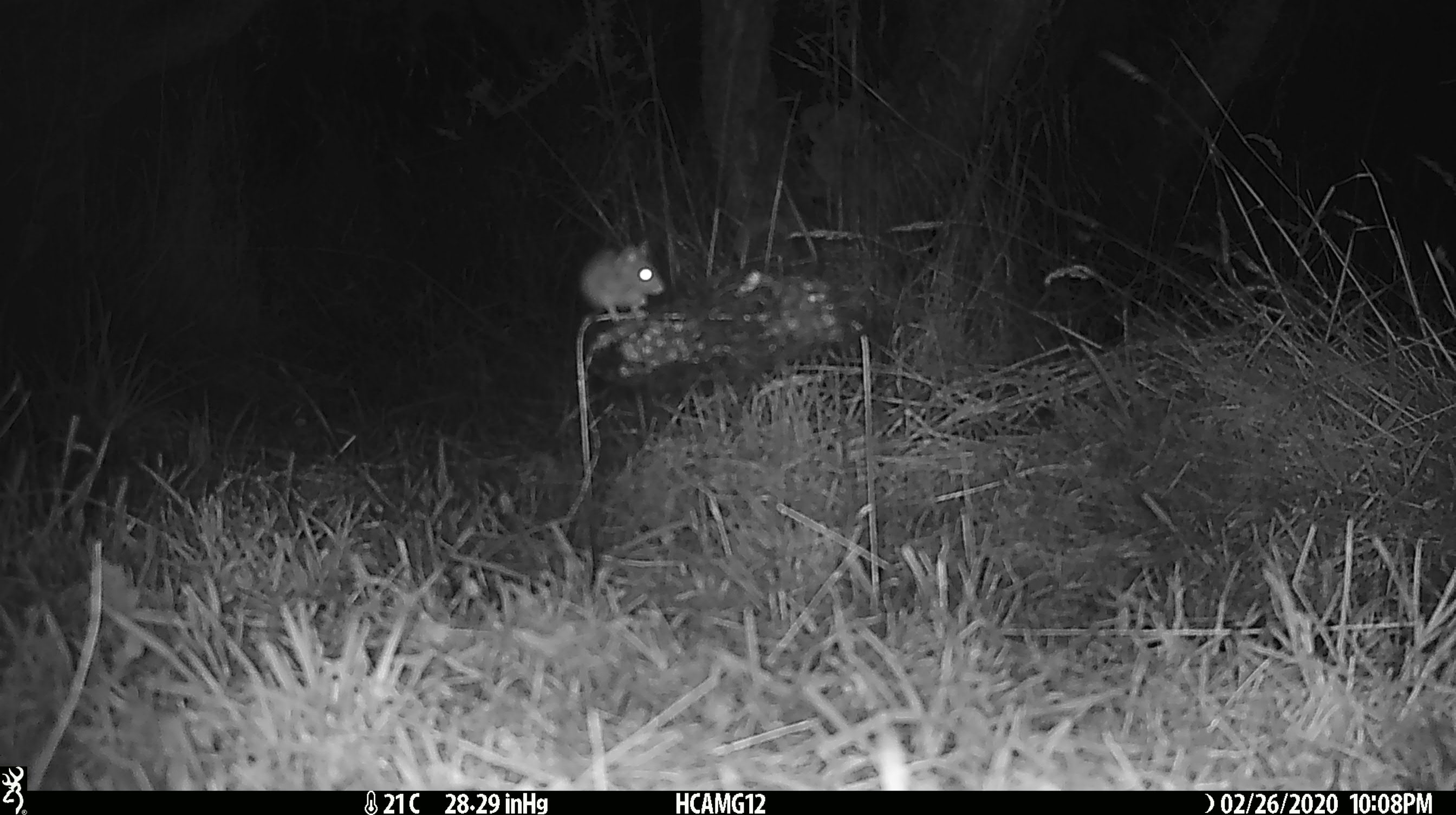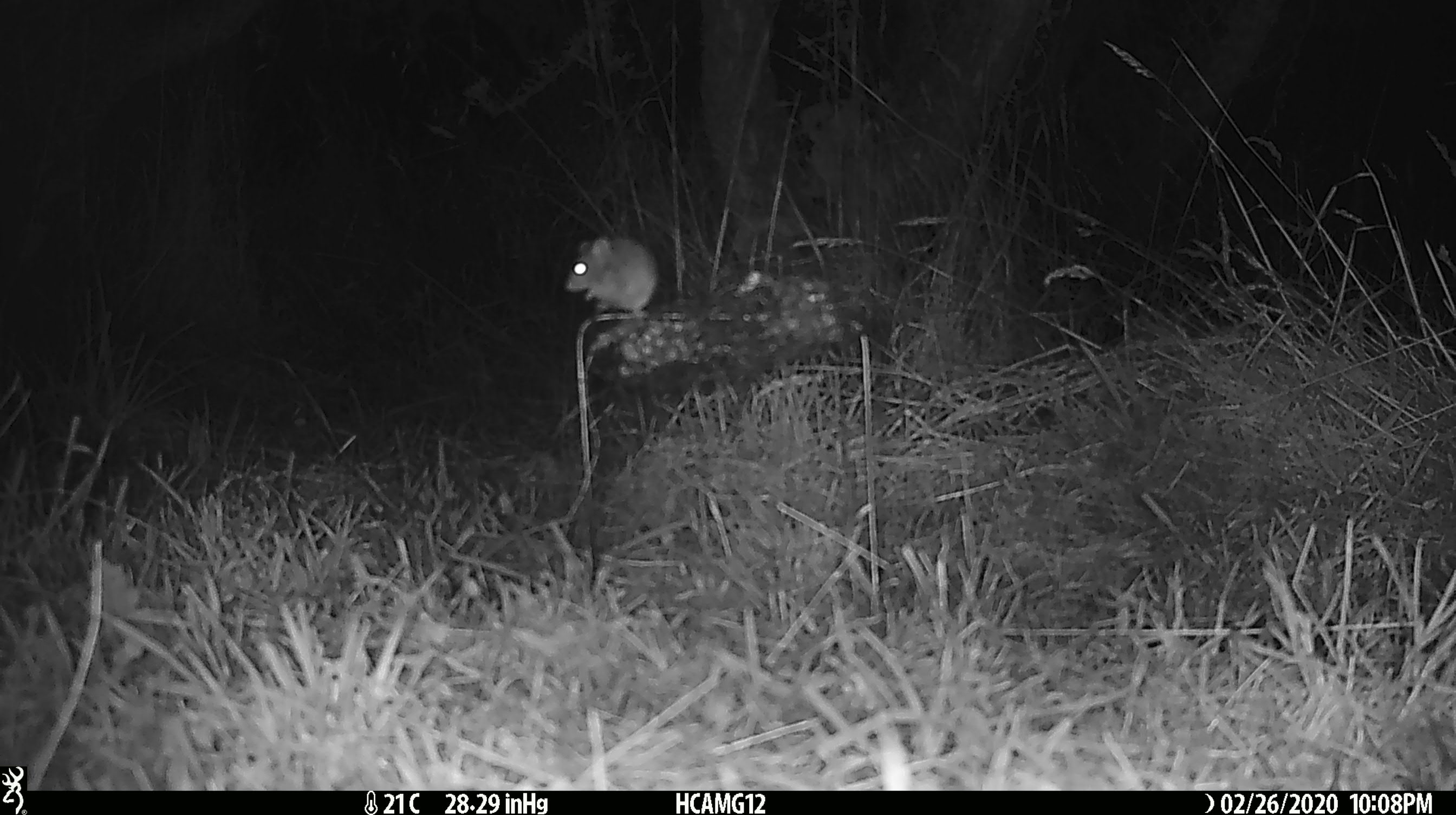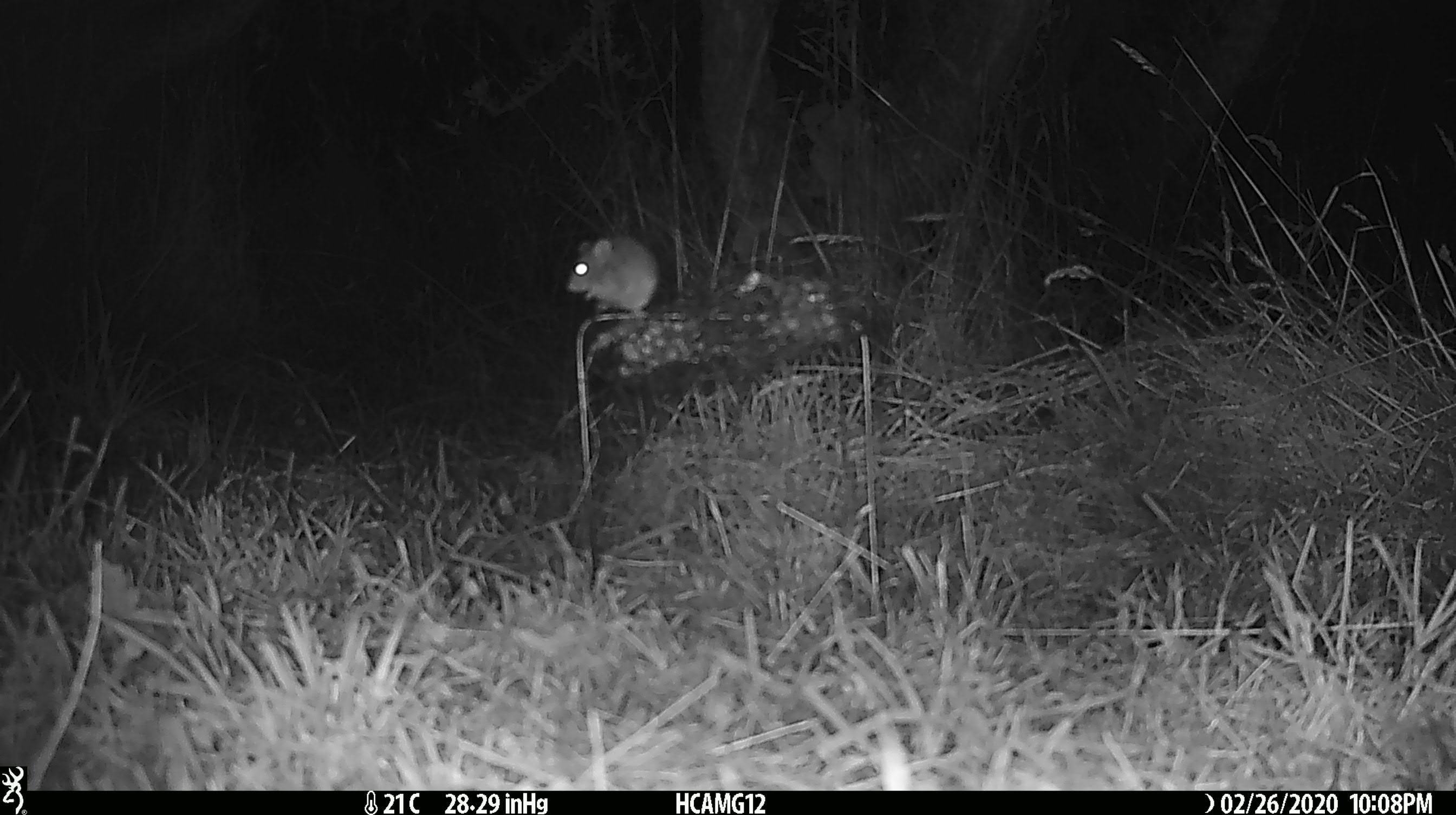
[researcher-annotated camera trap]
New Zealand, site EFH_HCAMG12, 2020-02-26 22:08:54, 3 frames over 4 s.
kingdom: Animalia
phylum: Chordata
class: Mammalia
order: Rodentia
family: Muridae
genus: Mus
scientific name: Mus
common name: mouse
Mouse (Mus).